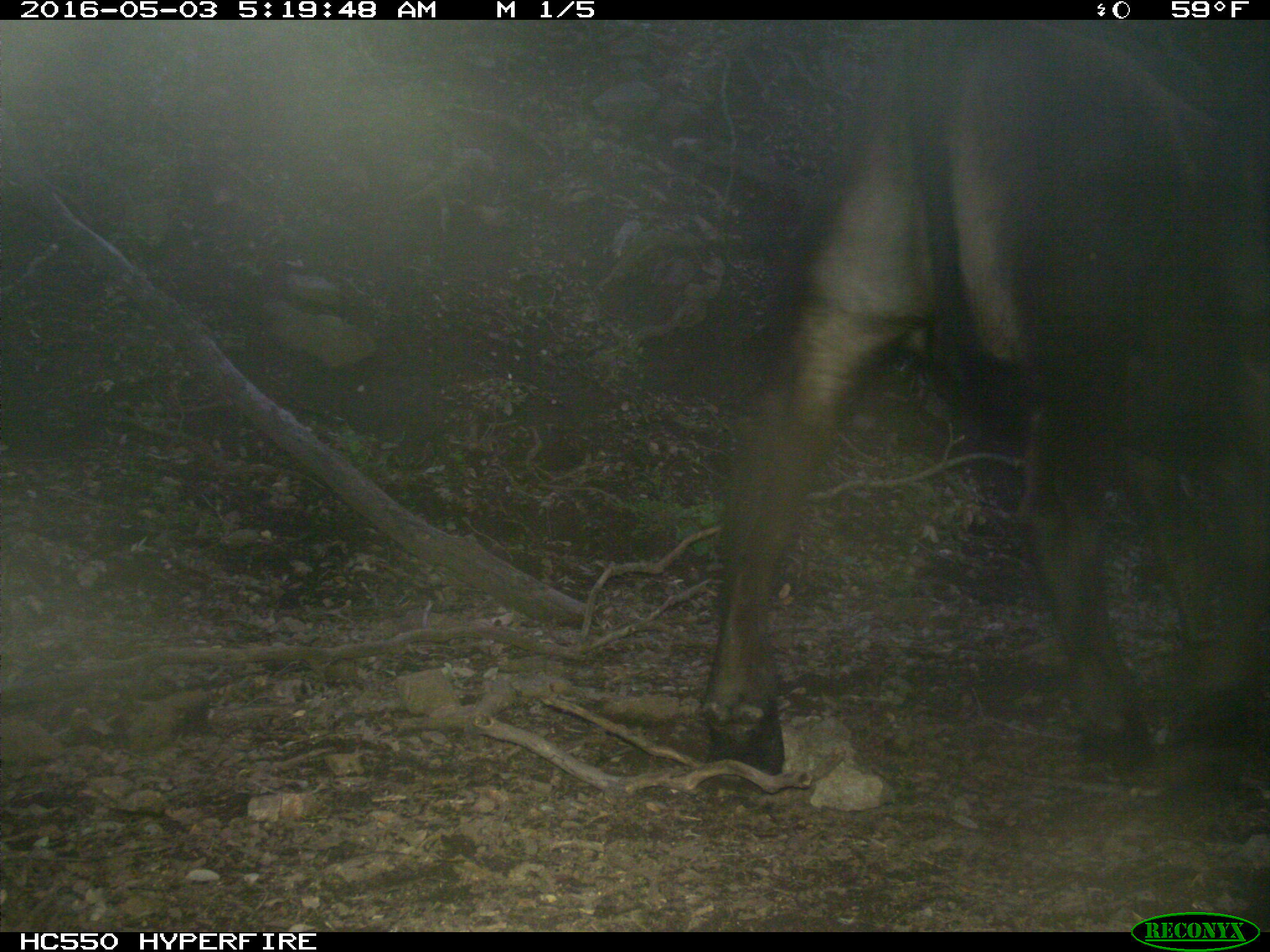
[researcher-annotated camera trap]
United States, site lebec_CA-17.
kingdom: Animalia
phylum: Chordata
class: Mammalia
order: Artiodactyla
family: Bovidae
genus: Bos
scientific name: Bos taurus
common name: domestic cow